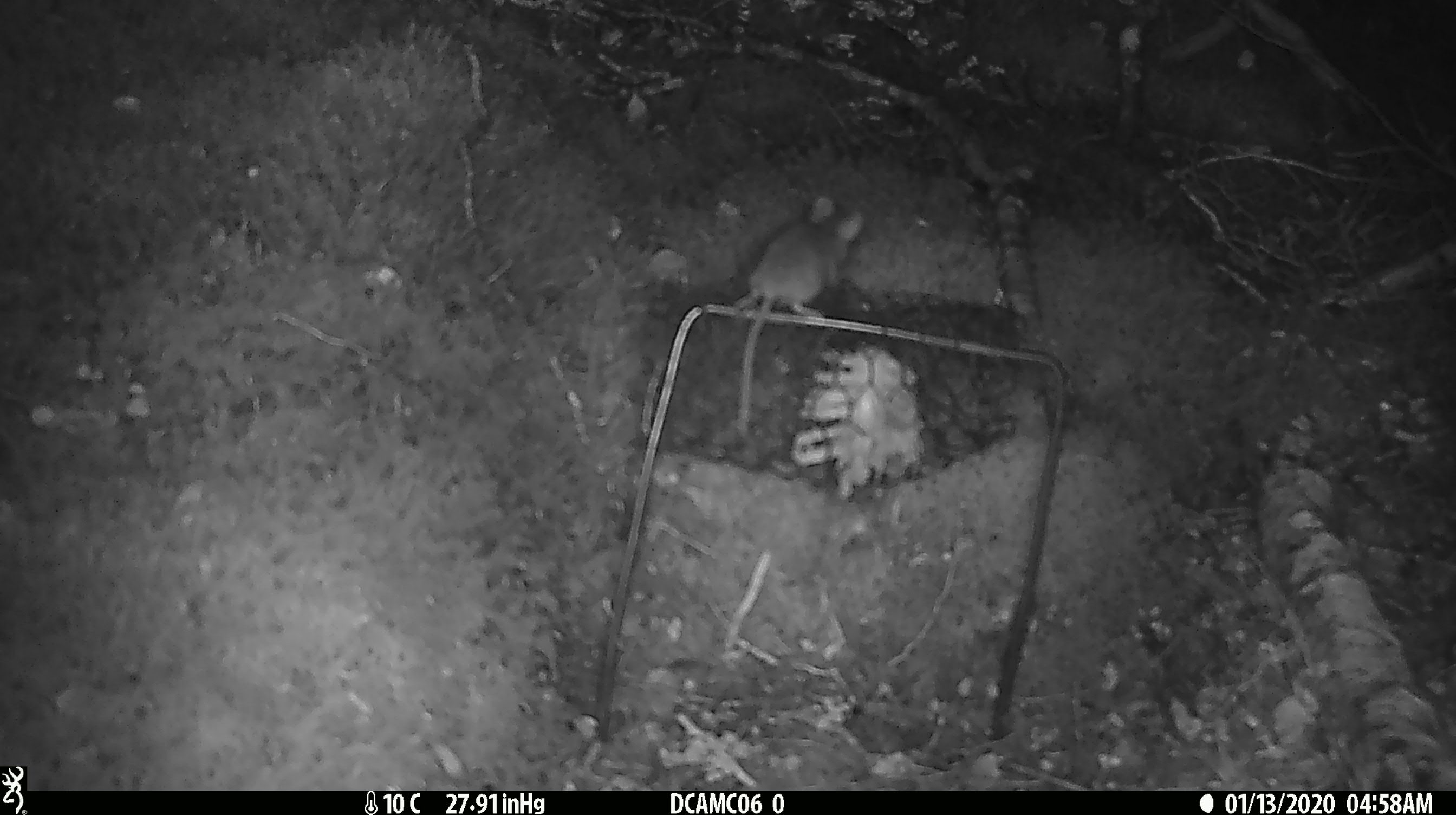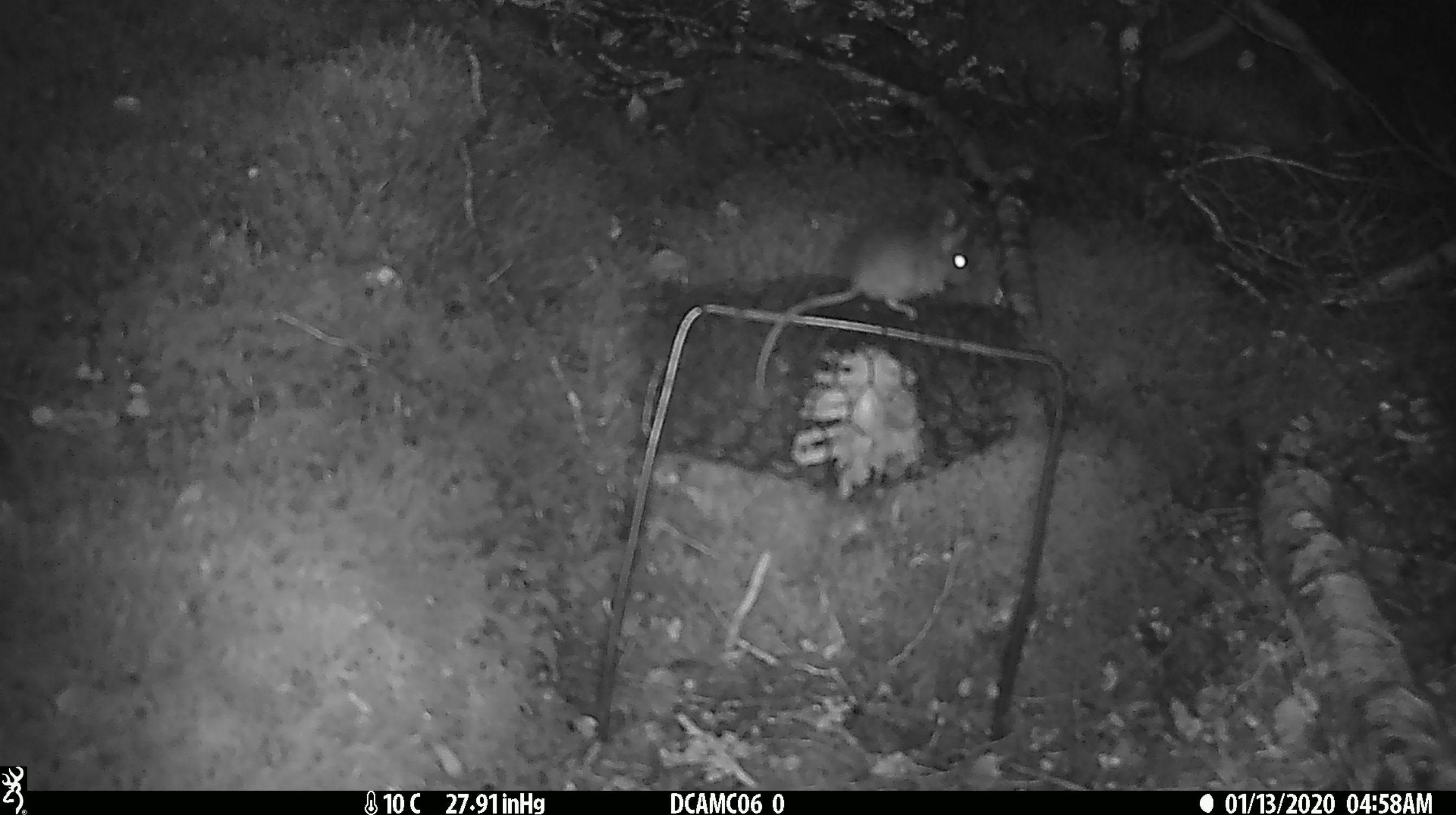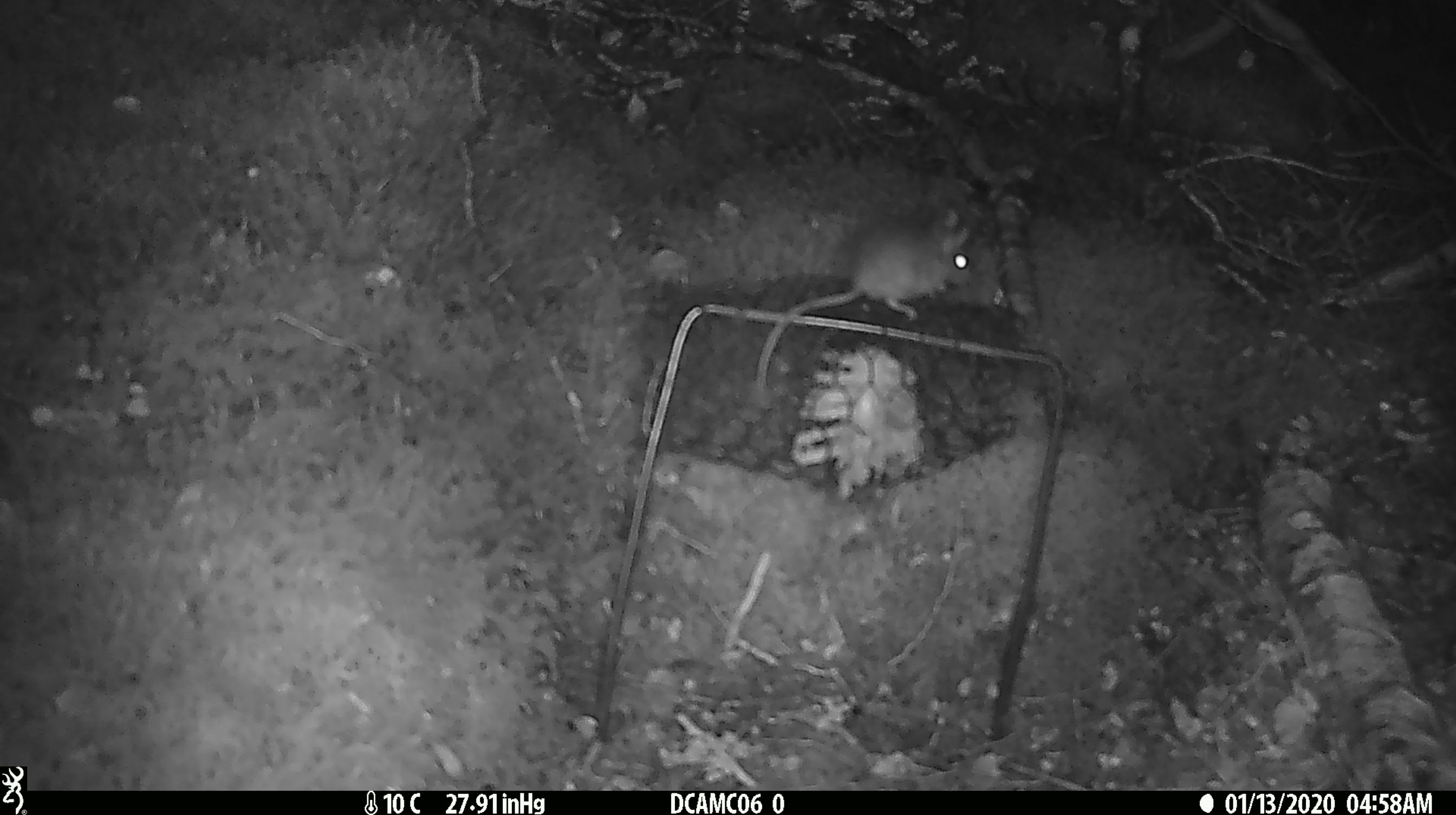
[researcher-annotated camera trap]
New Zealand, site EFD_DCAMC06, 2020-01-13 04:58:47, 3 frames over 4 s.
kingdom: Animalia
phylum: Chordata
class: Mammalia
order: Rodentia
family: Muridae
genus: Mus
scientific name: Mus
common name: mouse